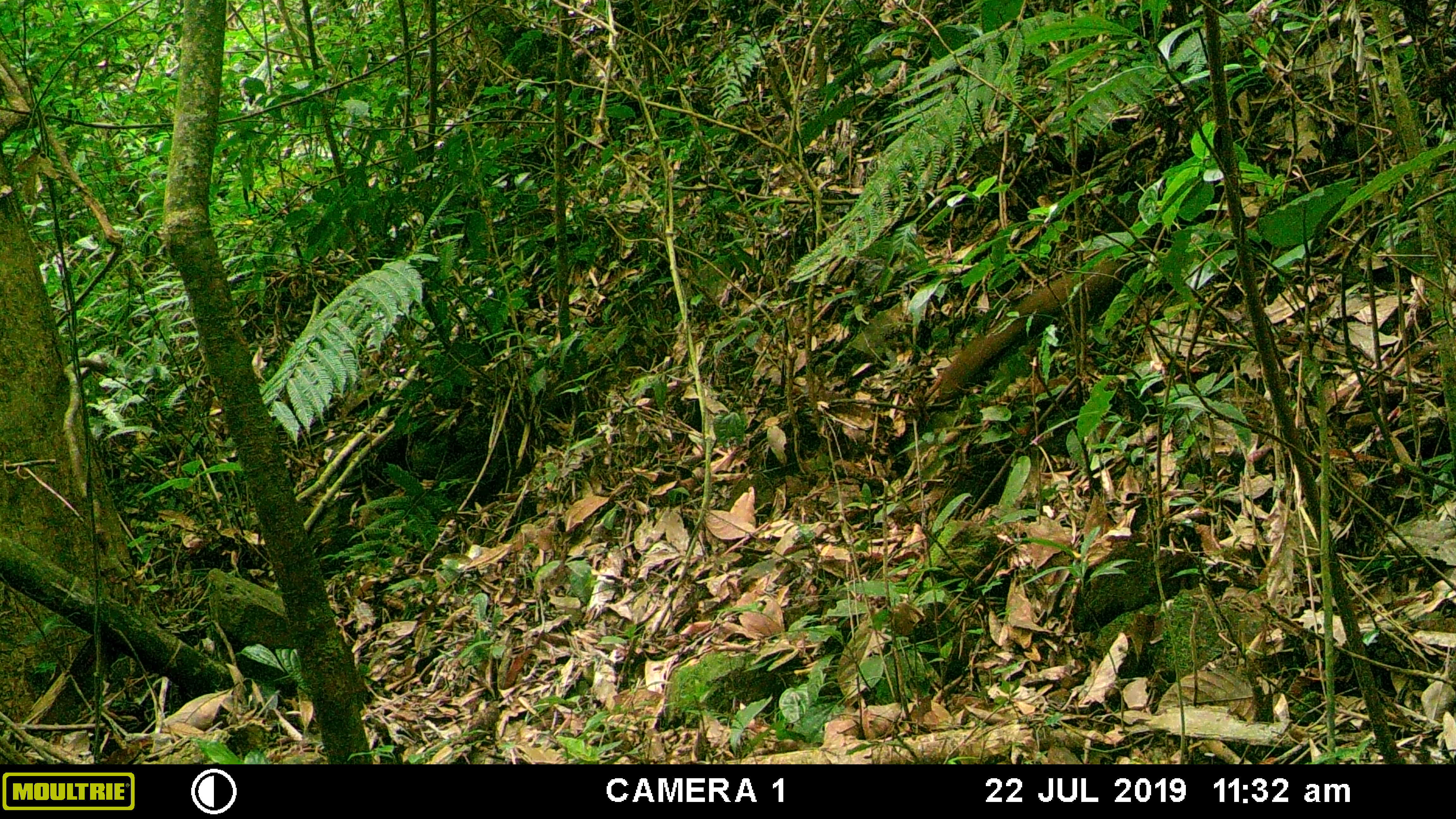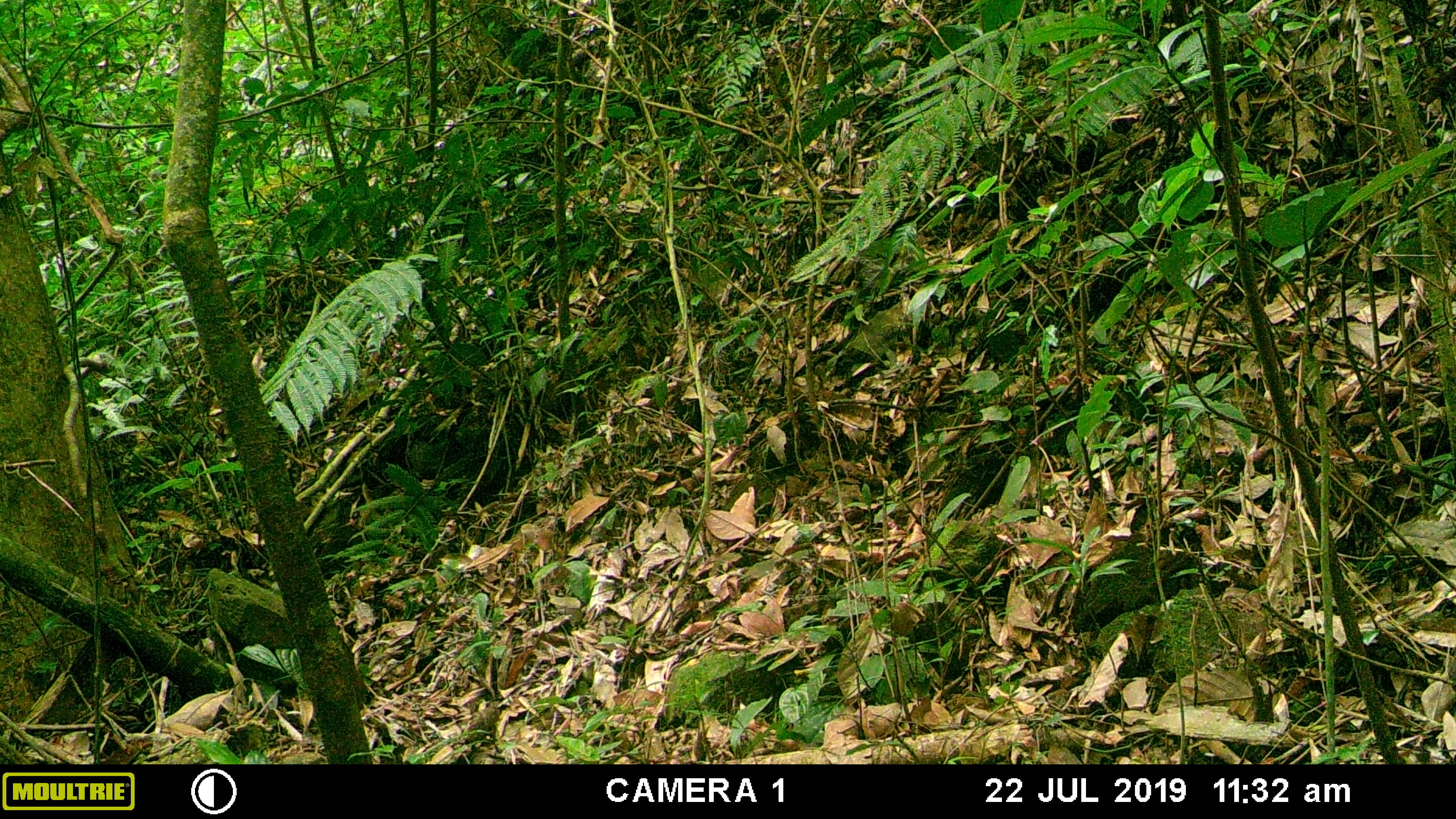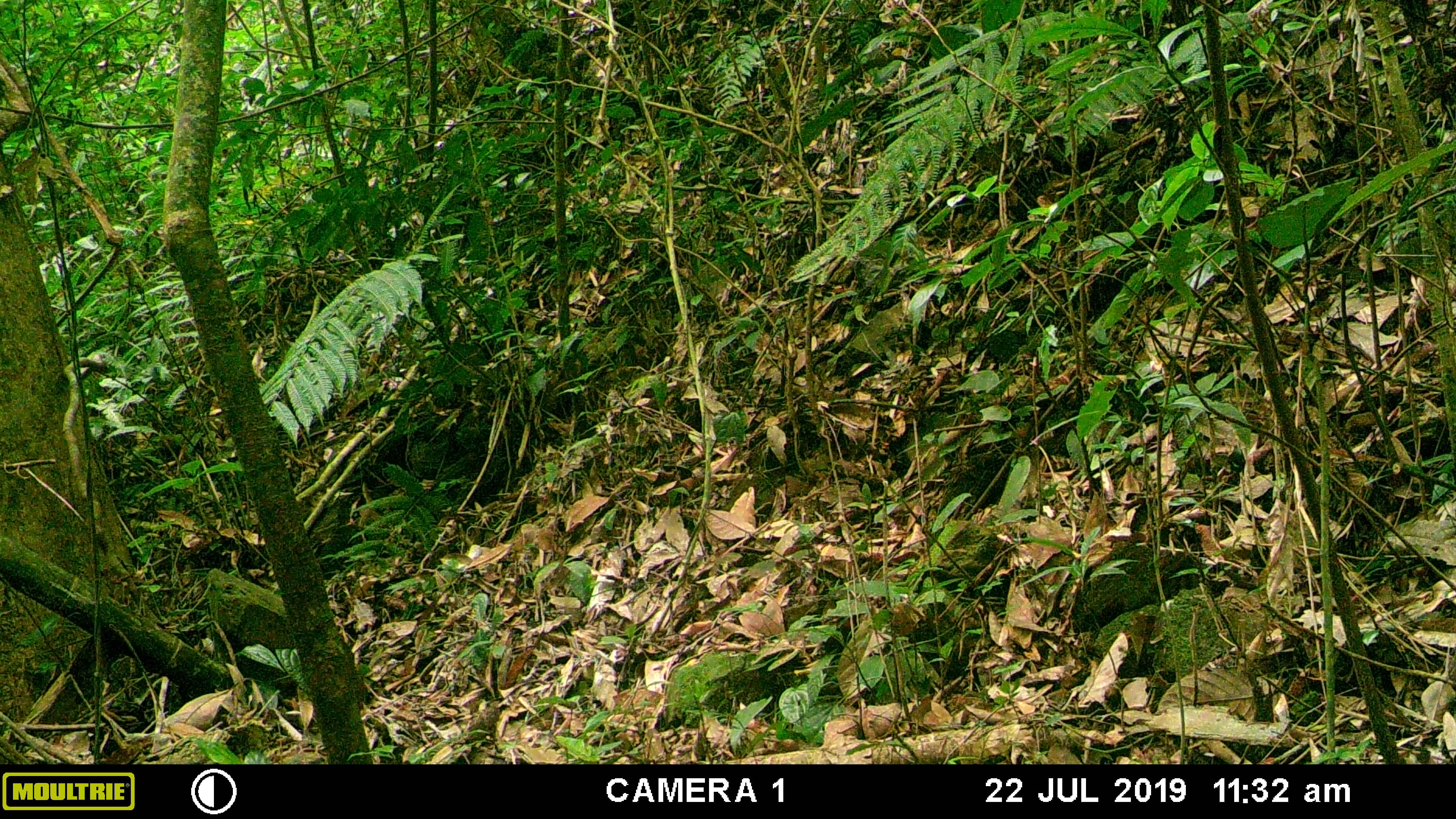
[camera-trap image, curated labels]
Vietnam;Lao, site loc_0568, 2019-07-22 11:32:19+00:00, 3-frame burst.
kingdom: Animalia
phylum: Chordata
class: Aves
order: Galliformes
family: Phasianidae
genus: Lophura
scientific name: Lophura nycthemera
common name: silver pheasant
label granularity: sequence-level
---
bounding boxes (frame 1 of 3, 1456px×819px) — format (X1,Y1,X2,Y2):
silver pheasant: (938,257,1127,403)